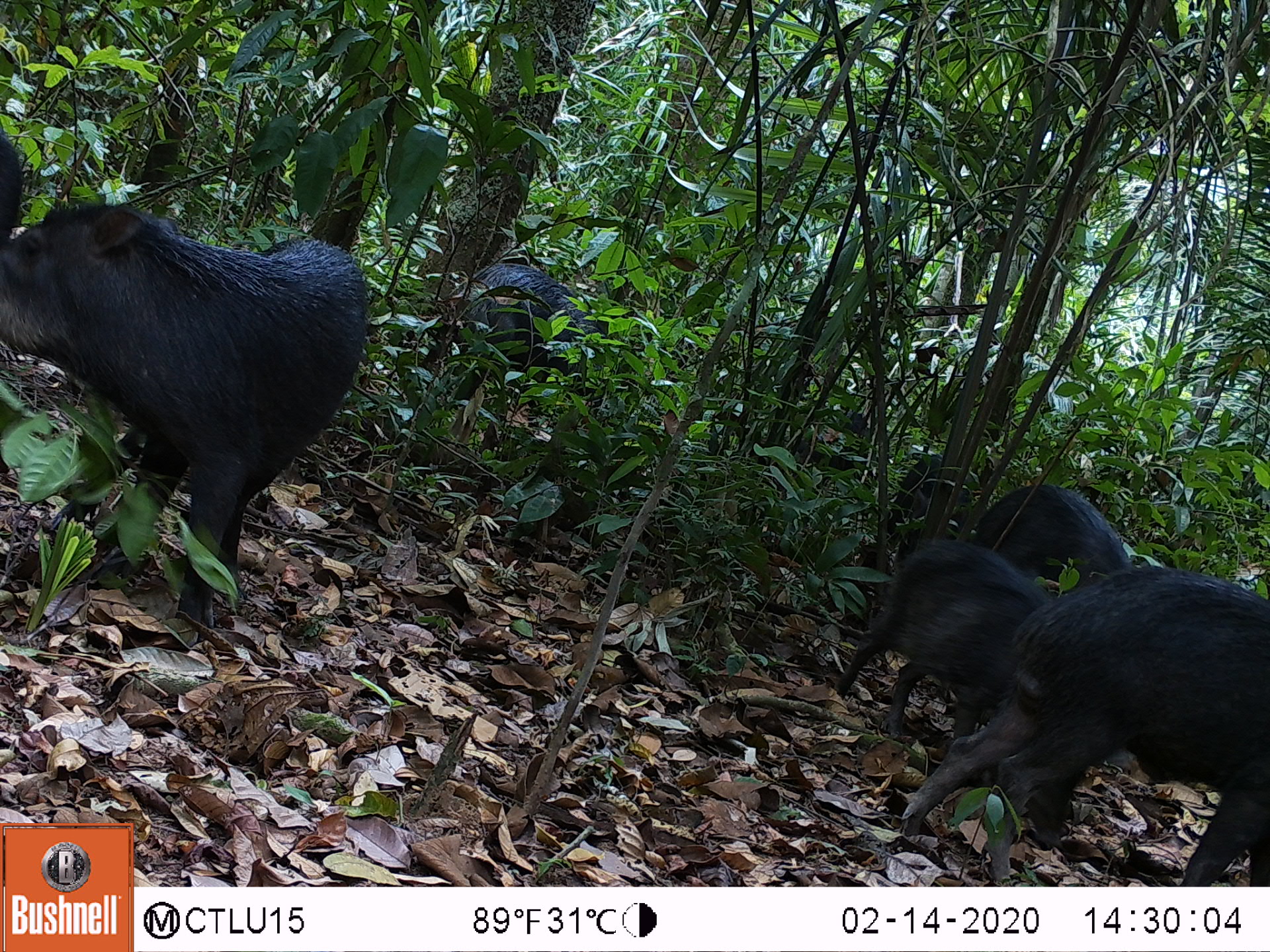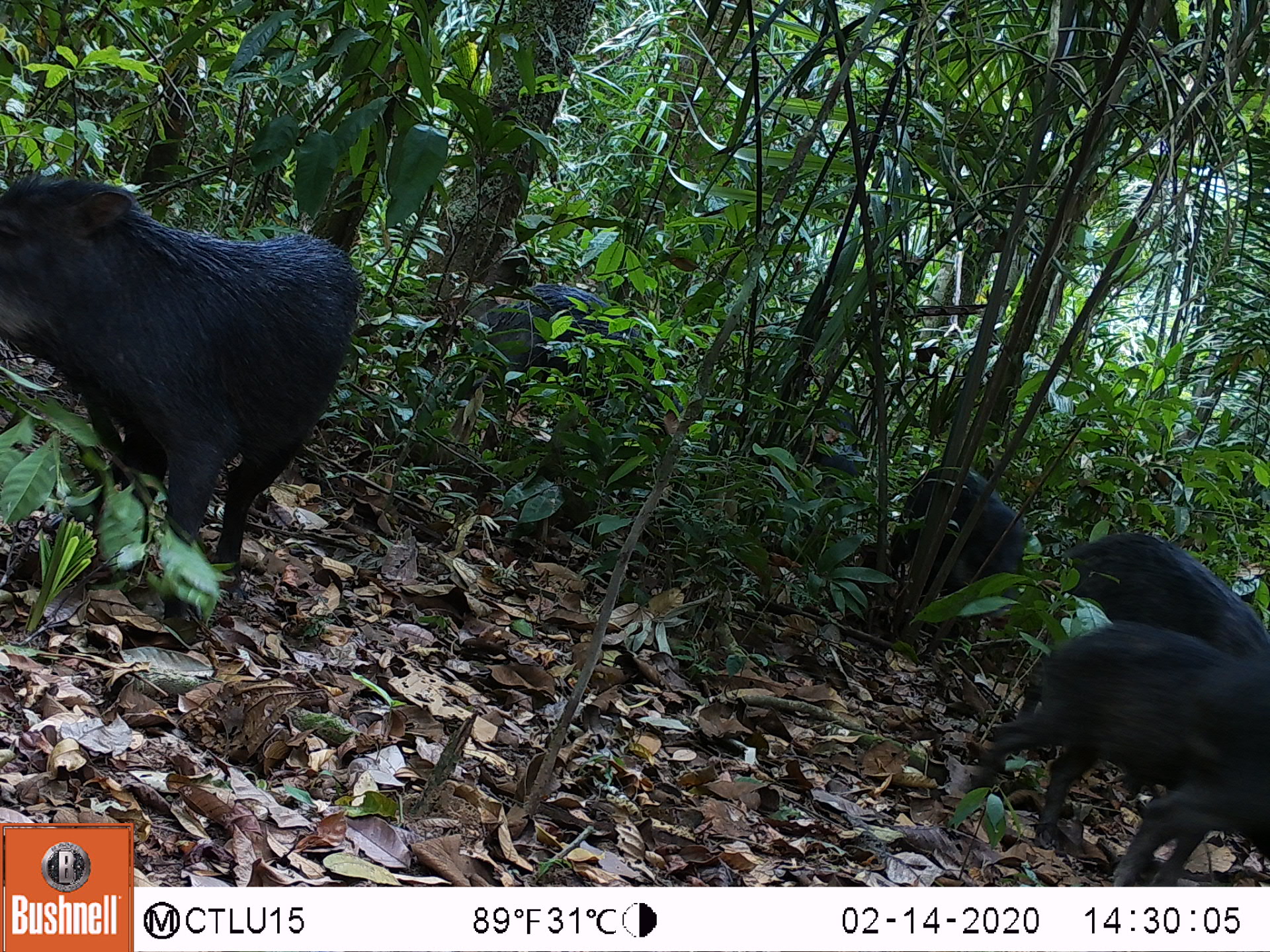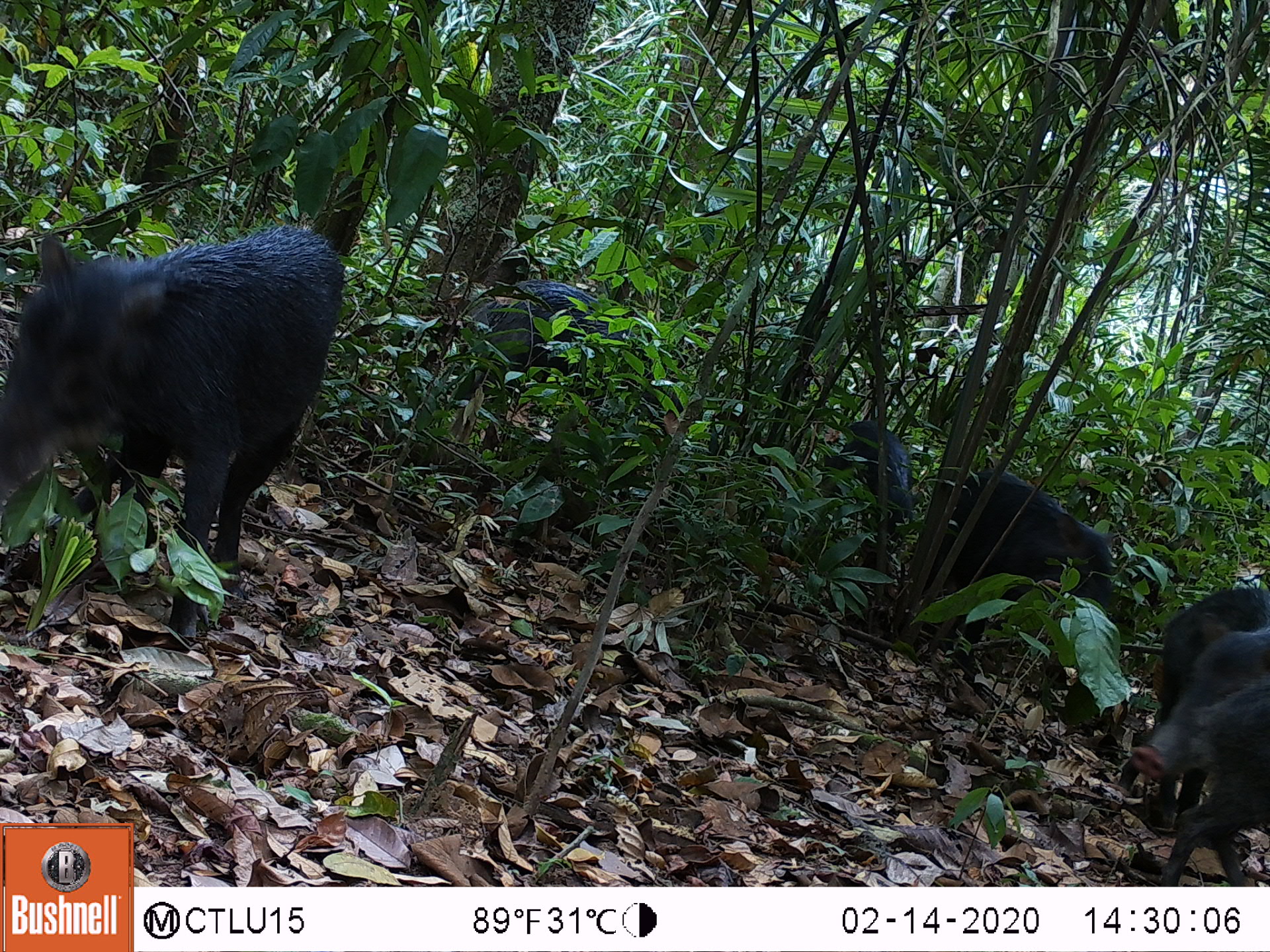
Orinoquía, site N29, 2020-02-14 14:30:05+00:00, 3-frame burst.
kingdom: Animalia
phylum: Chordata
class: Mammalia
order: Artiodactyla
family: Tayassuidae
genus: Tayassu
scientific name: Tayassu pecari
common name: white-lipped peccary